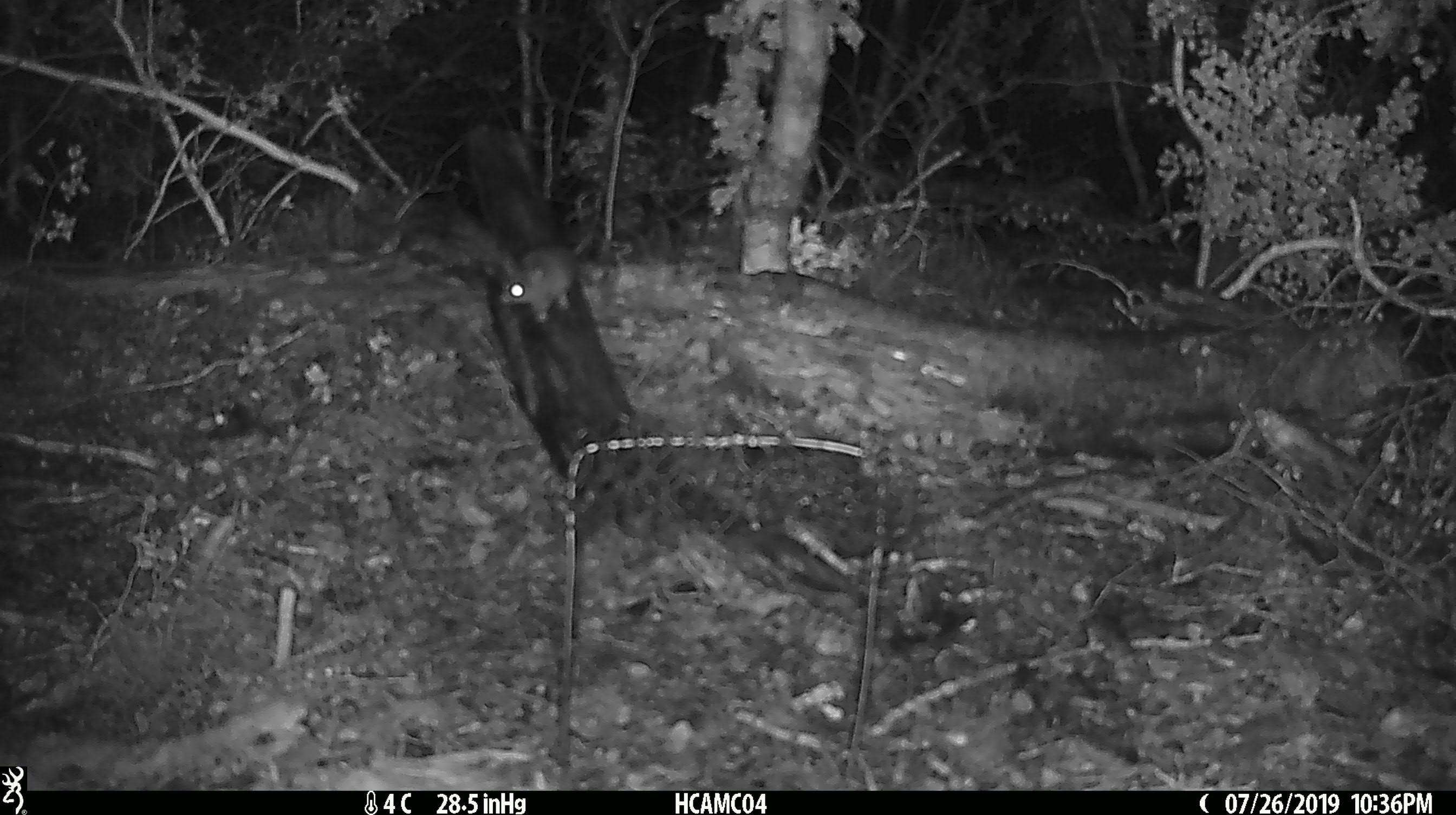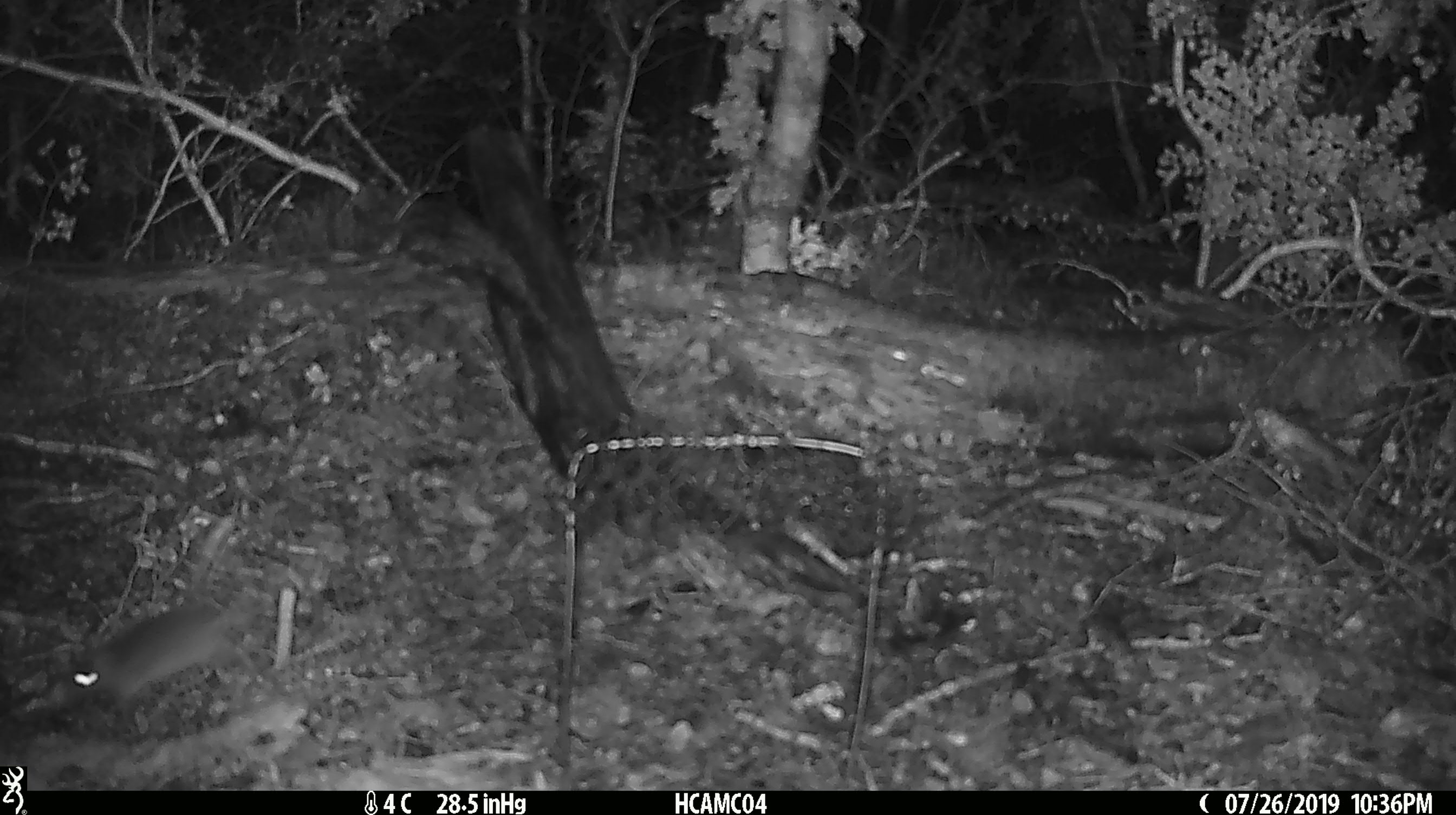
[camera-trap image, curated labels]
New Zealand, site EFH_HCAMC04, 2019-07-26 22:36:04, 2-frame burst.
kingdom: Animalia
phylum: Chordata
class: Mammalia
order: Rodentia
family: Muridae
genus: Mus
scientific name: Mus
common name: mouse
Mouse (Mus).